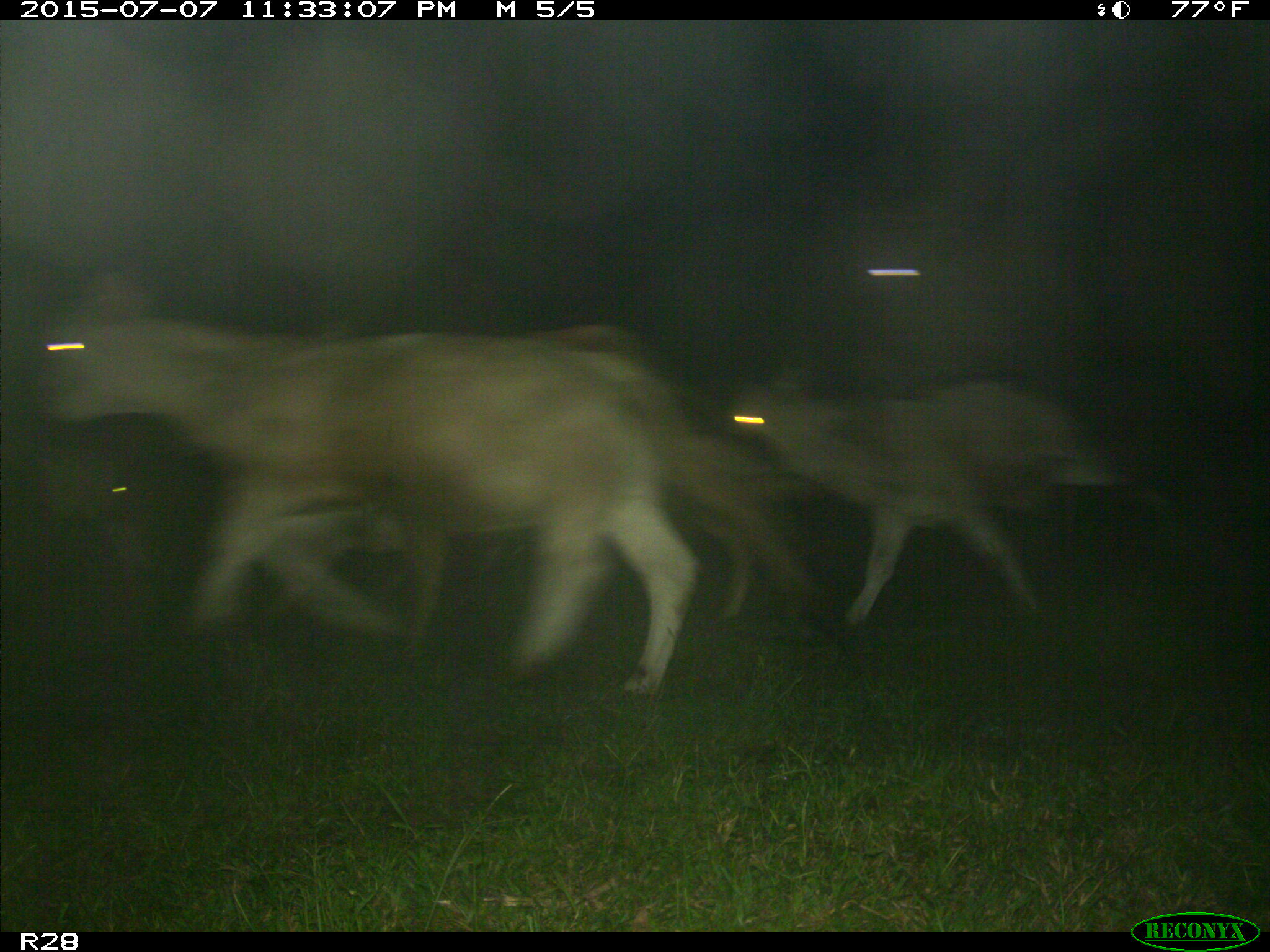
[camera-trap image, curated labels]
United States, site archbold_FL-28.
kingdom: Animalia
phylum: Chordata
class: Mammalia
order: Artiodactyla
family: Bovidae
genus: Bos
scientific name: Bos taurus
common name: domestic cow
Bos taurus (domestic cow).